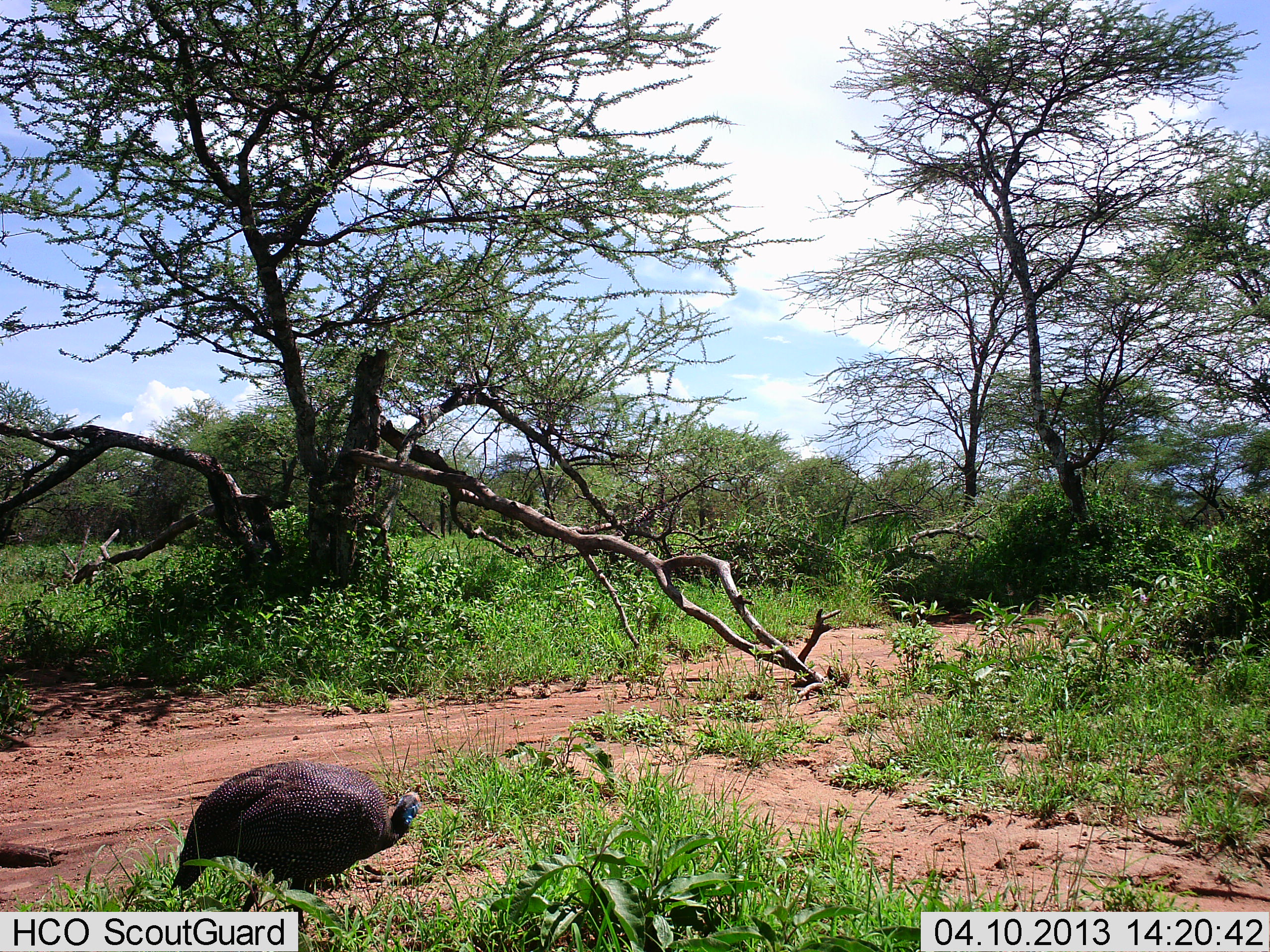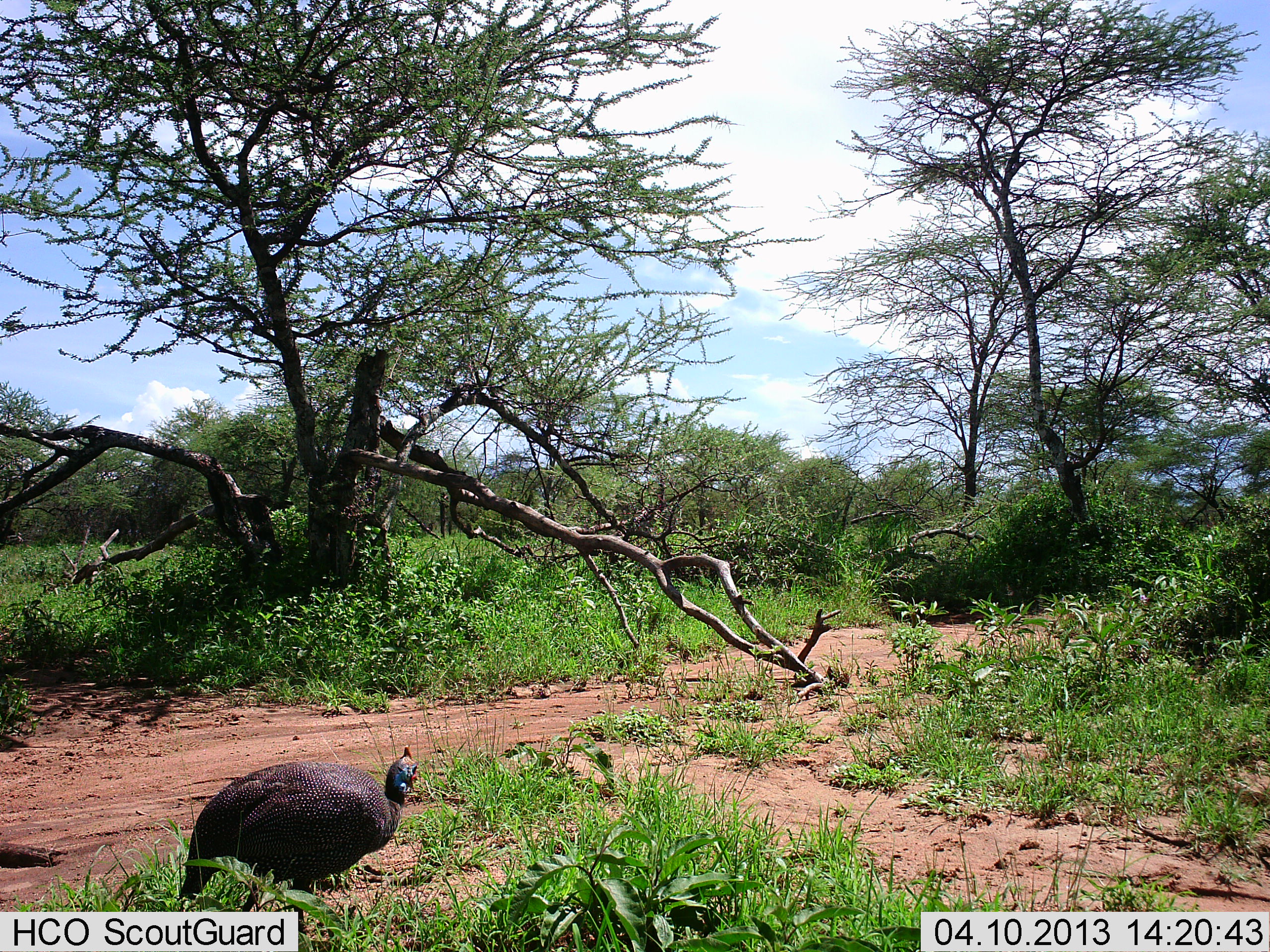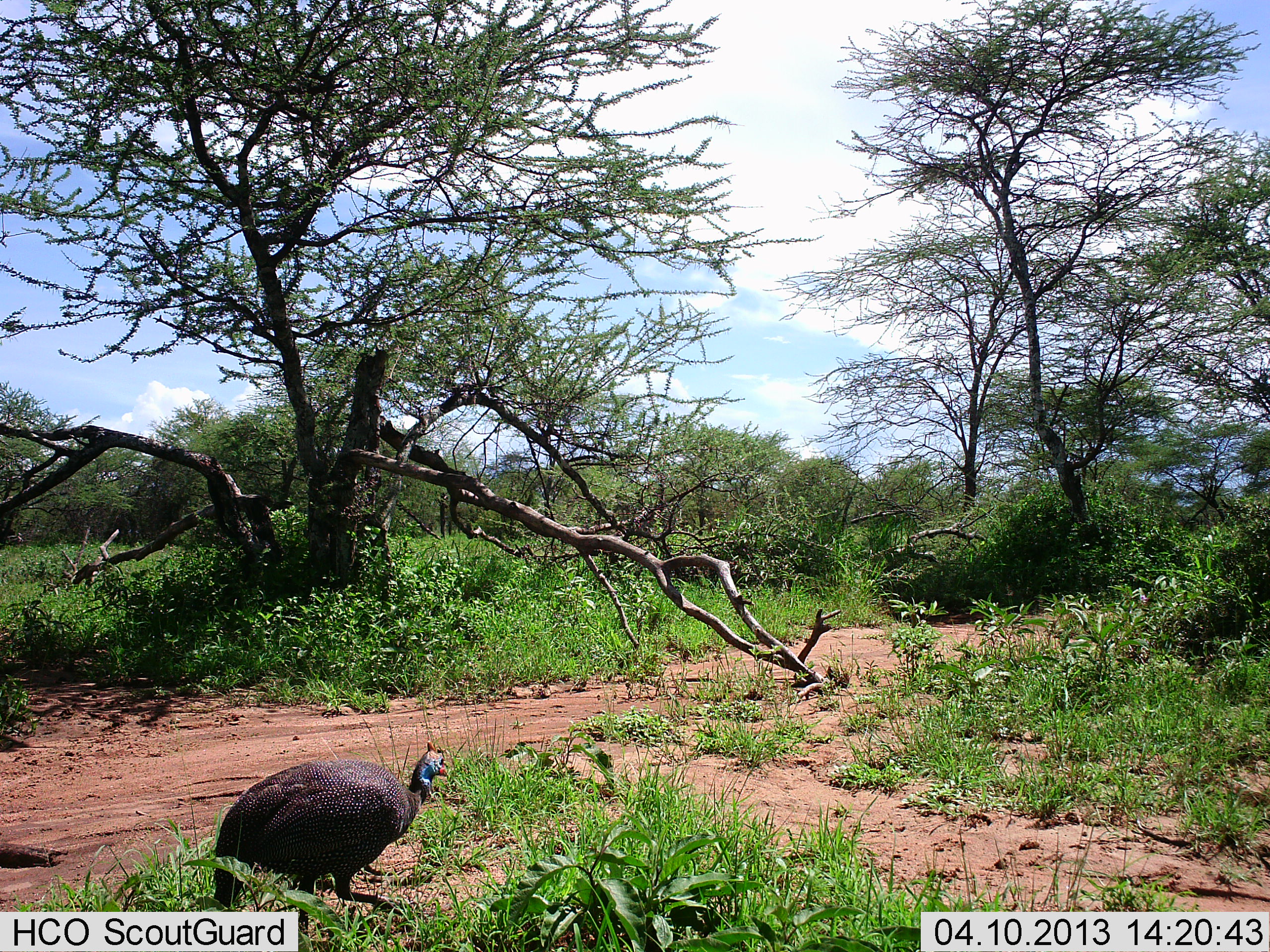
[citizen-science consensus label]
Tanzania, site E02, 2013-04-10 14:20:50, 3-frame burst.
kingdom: Animalia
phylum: Chordata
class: Aves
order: Galliformes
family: Numididae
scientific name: Numididae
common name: guinea fowl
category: guineafowl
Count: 1.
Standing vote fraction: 20%.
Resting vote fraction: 0%.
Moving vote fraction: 47%.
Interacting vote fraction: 0%.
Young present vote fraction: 0%.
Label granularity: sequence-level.